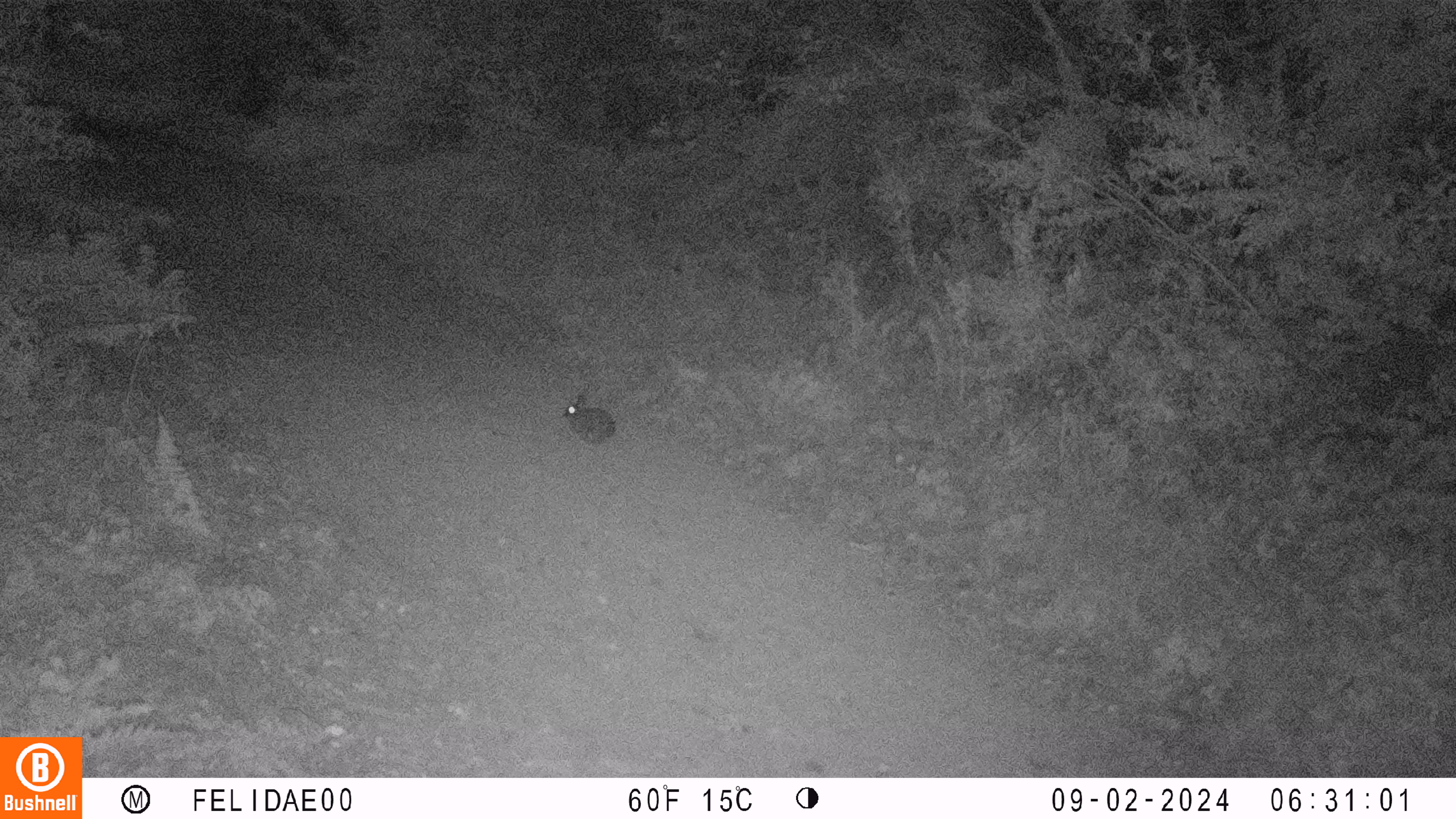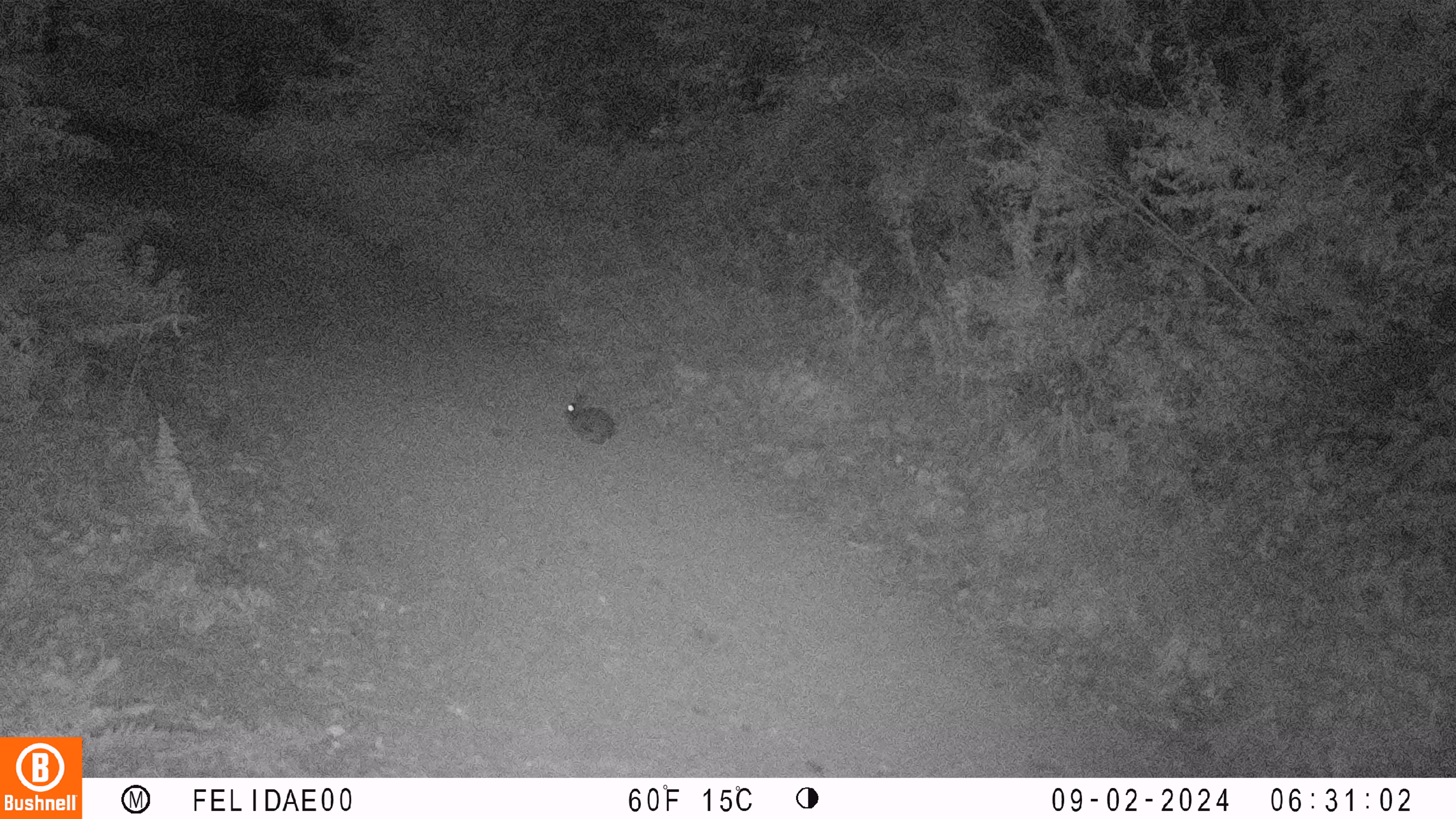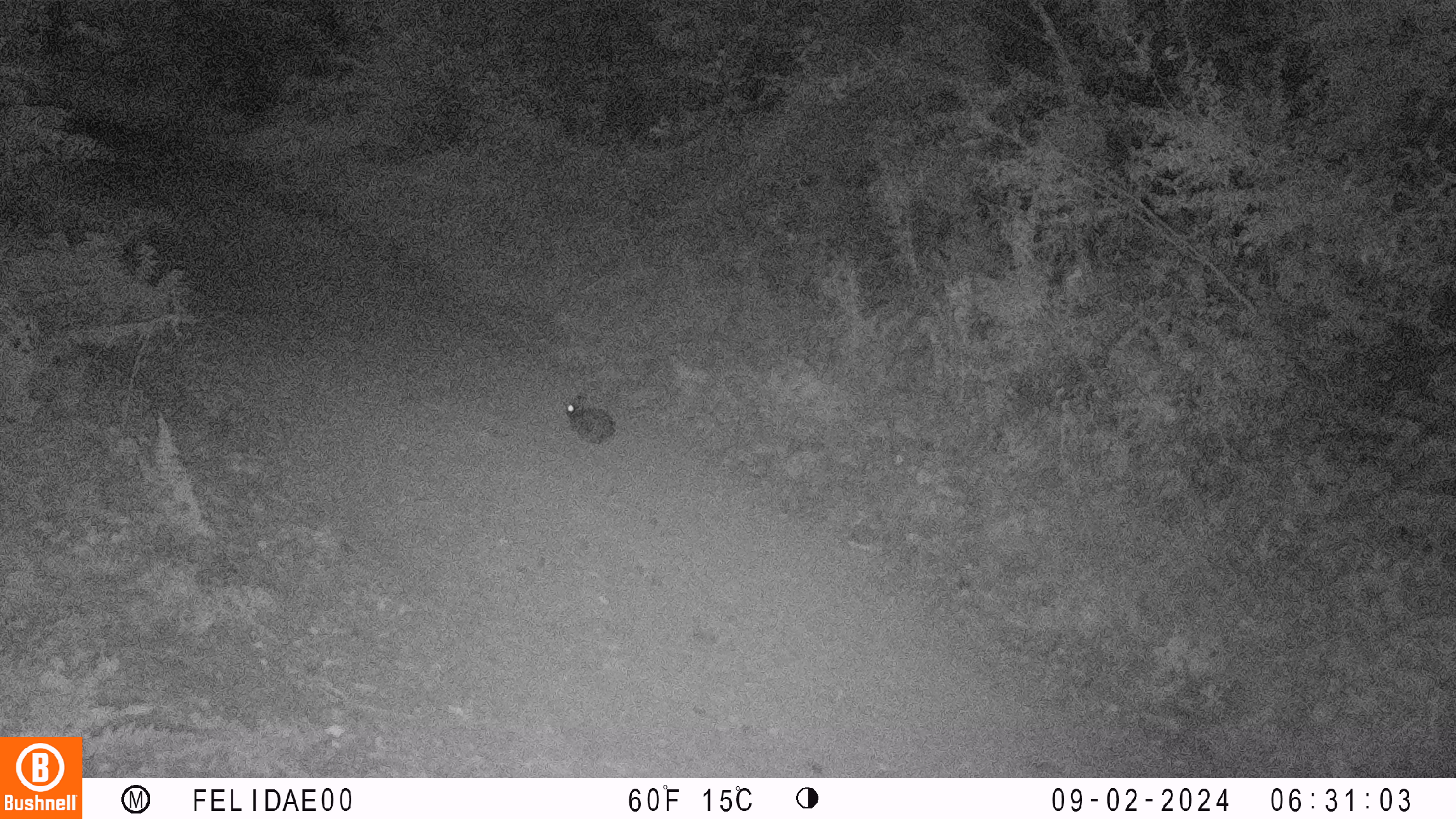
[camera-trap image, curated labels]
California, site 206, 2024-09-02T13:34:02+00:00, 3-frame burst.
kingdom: Animalia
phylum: Chordata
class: Mammalia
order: Lagomorpha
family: Leporidae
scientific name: Leporidae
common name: rabbit